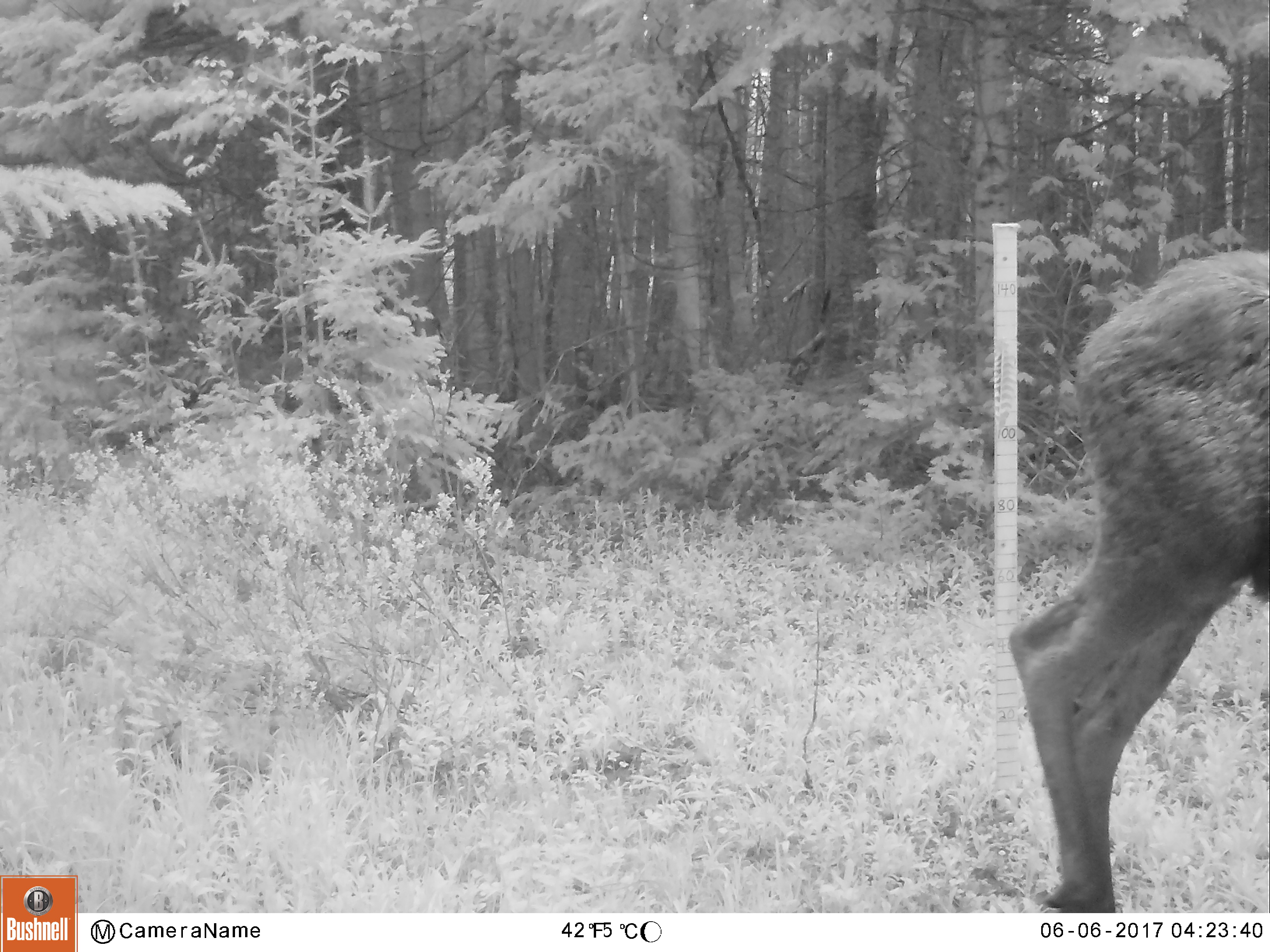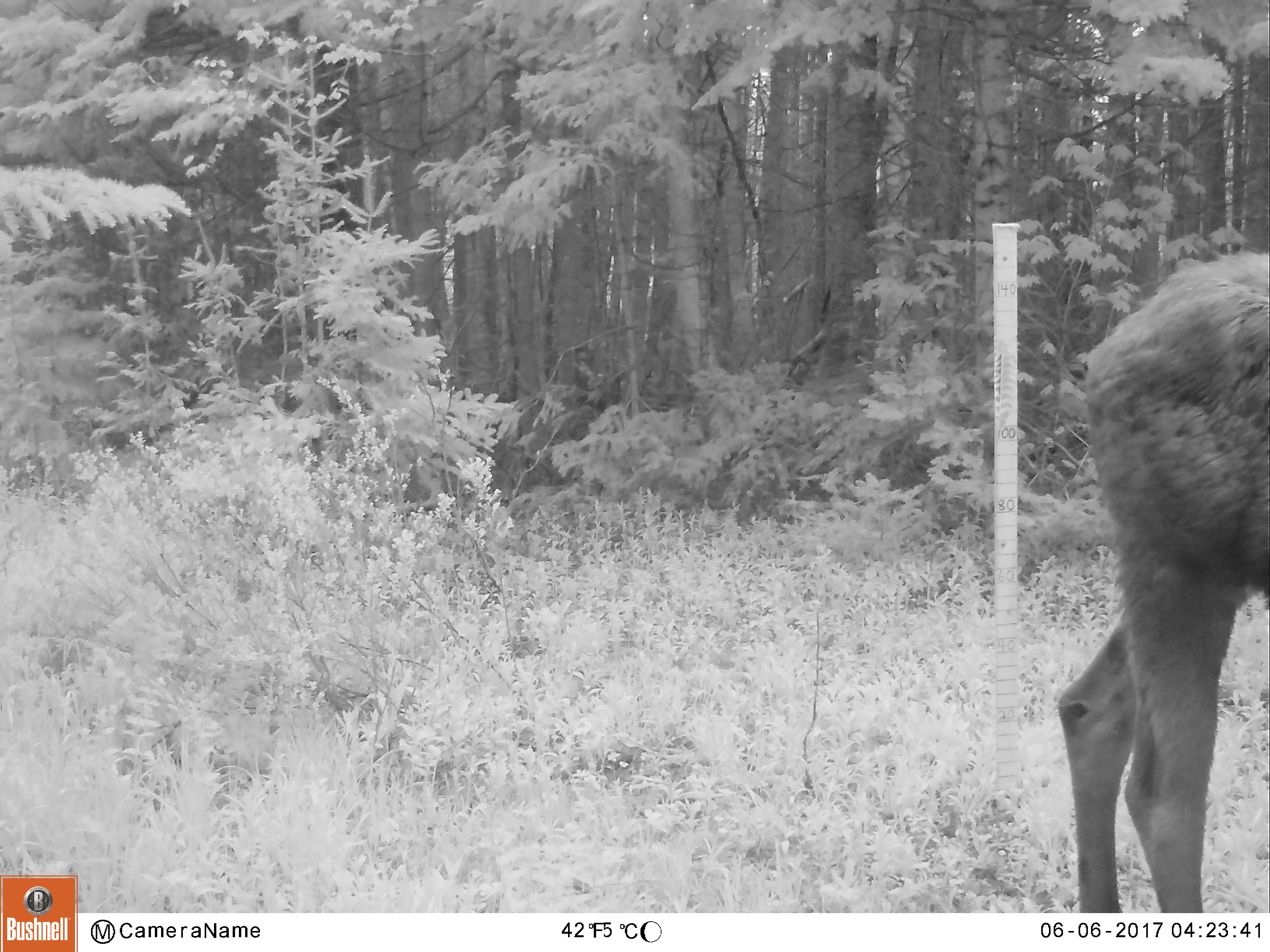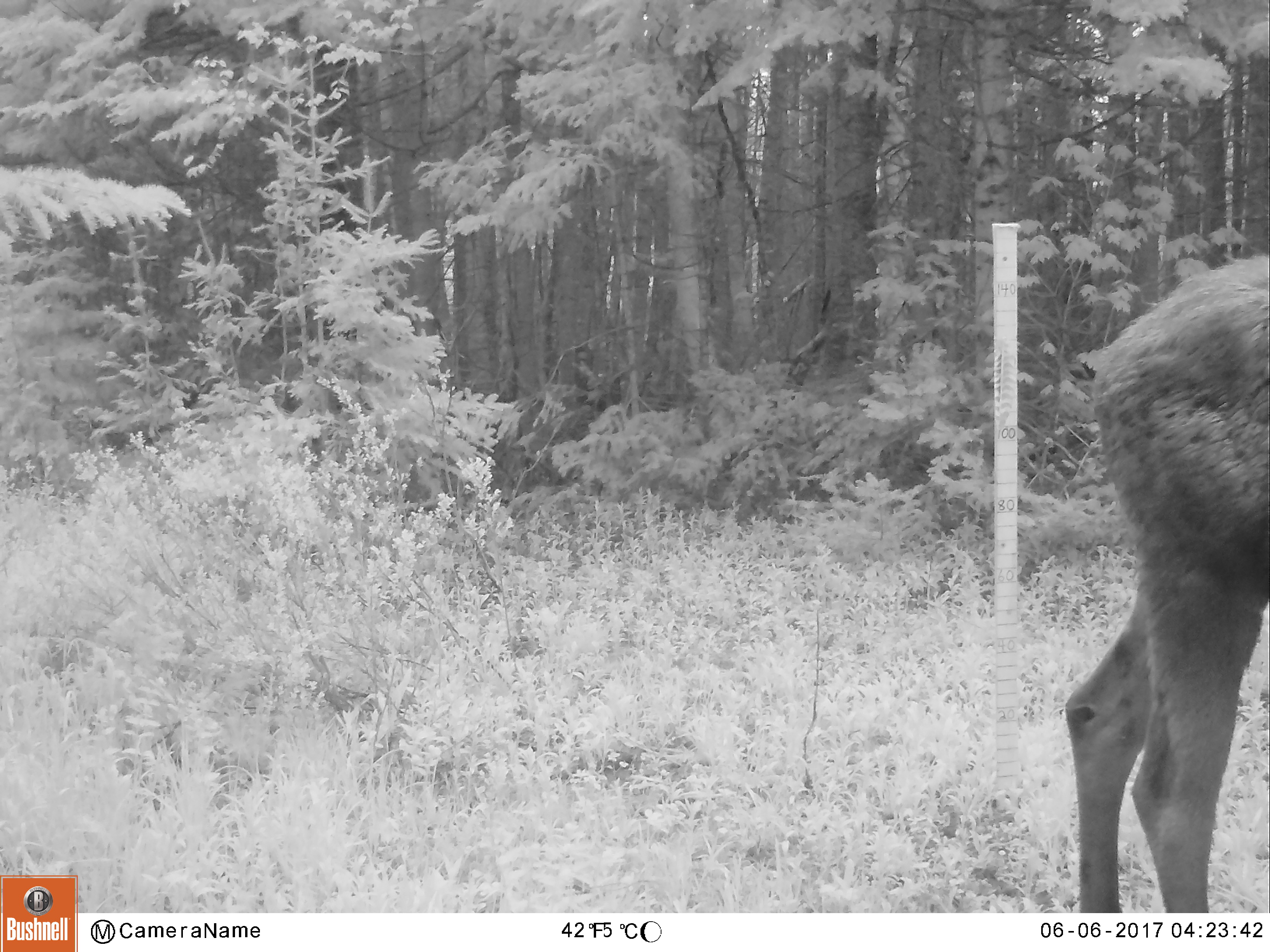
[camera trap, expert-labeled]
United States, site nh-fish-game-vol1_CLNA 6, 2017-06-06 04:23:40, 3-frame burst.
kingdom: Animalia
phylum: Chordata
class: Mammalia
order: Artiodactyla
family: Cervidae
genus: Alces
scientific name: Alces alces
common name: moose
Moose (Alces alces).